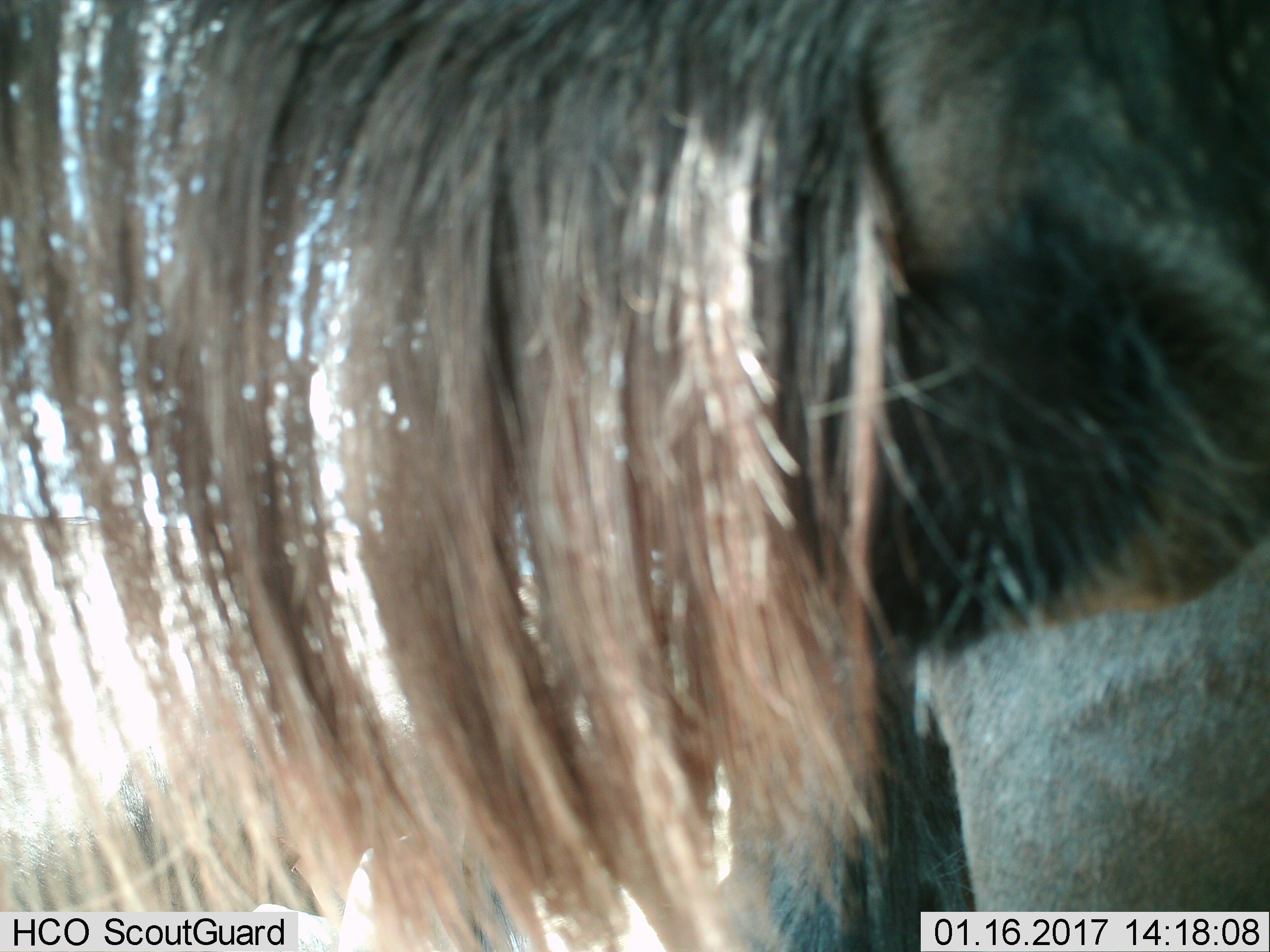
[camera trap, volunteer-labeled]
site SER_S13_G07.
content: unidentified animal